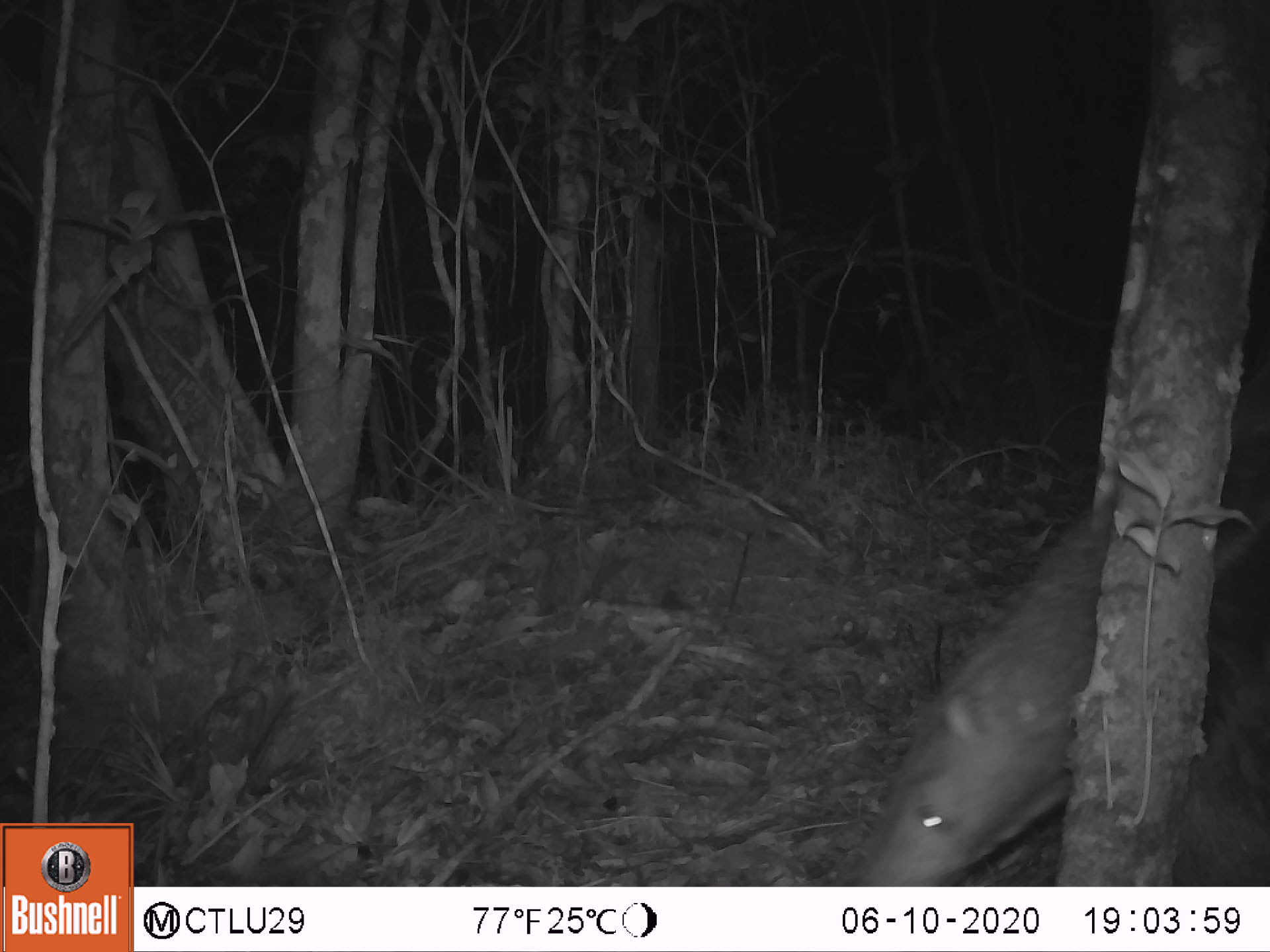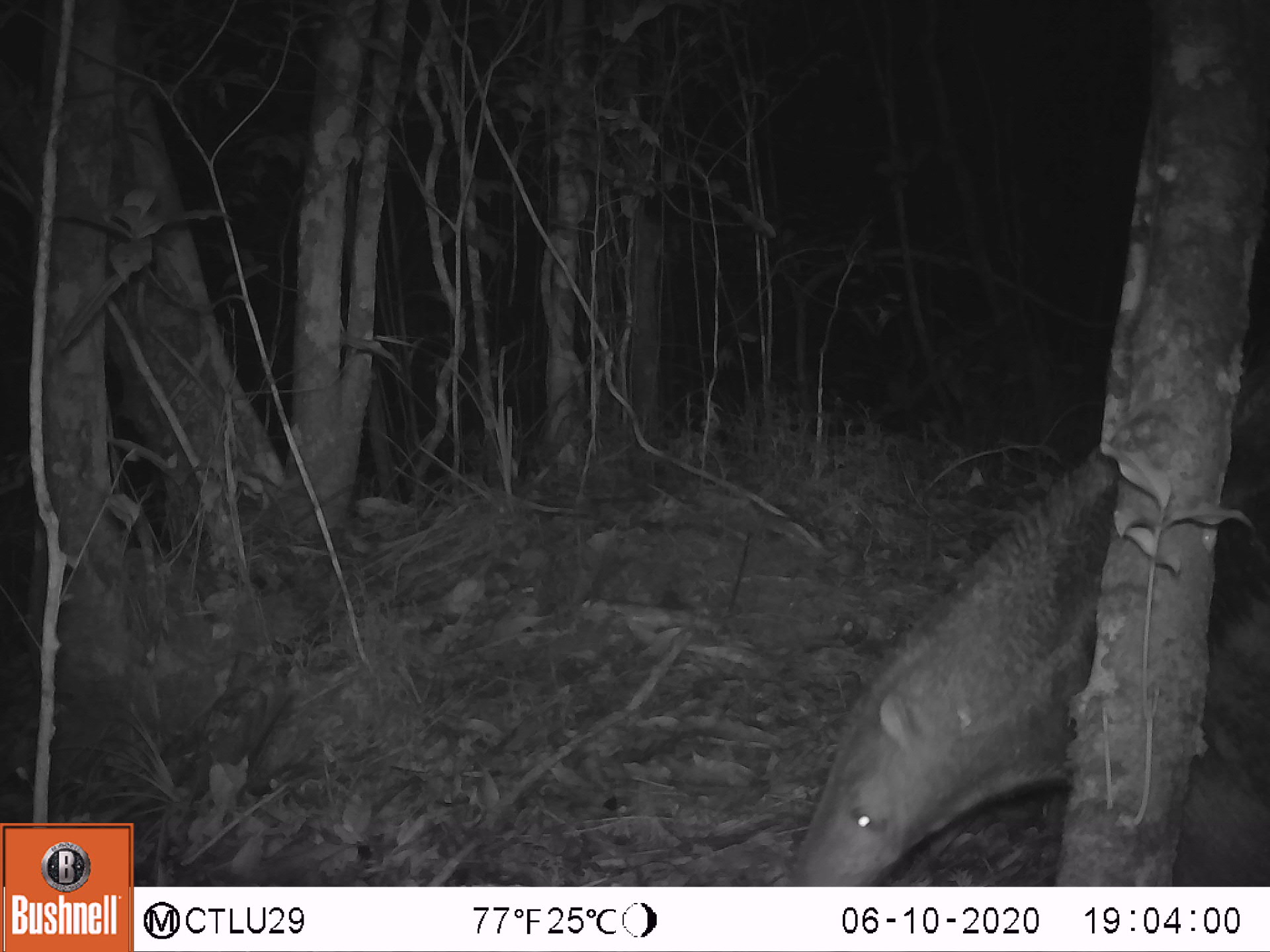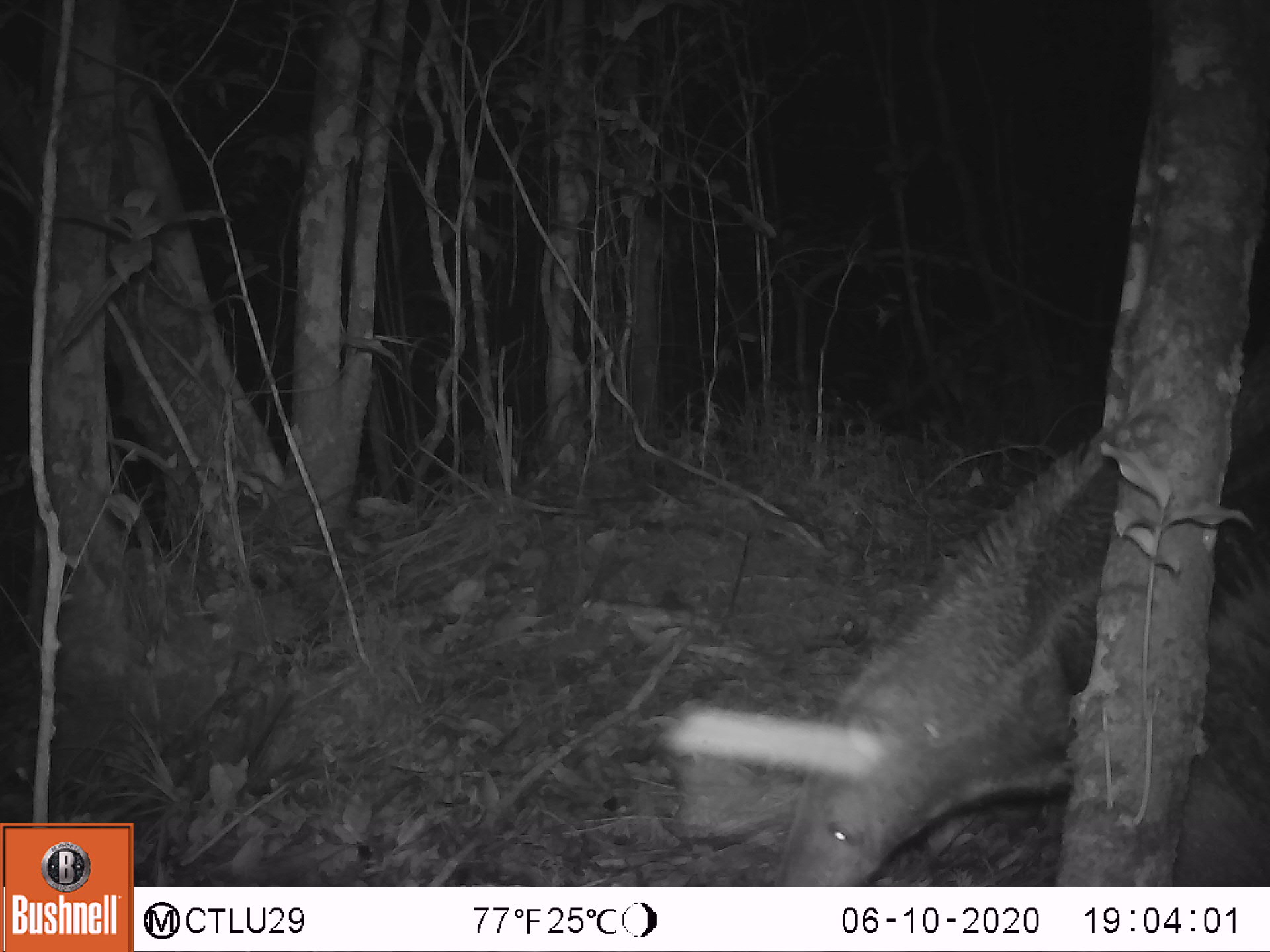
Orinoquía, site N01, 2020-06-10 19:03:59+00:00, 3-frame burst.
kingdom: Animalia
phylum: Chordata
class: Mammalia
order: Pilosa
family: Myrmecophagidae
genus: Myrmecophaga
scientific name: Myrmecophaga tridactyla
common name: giant anteater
Giant anteater (Myrmecophaga tridactyla).